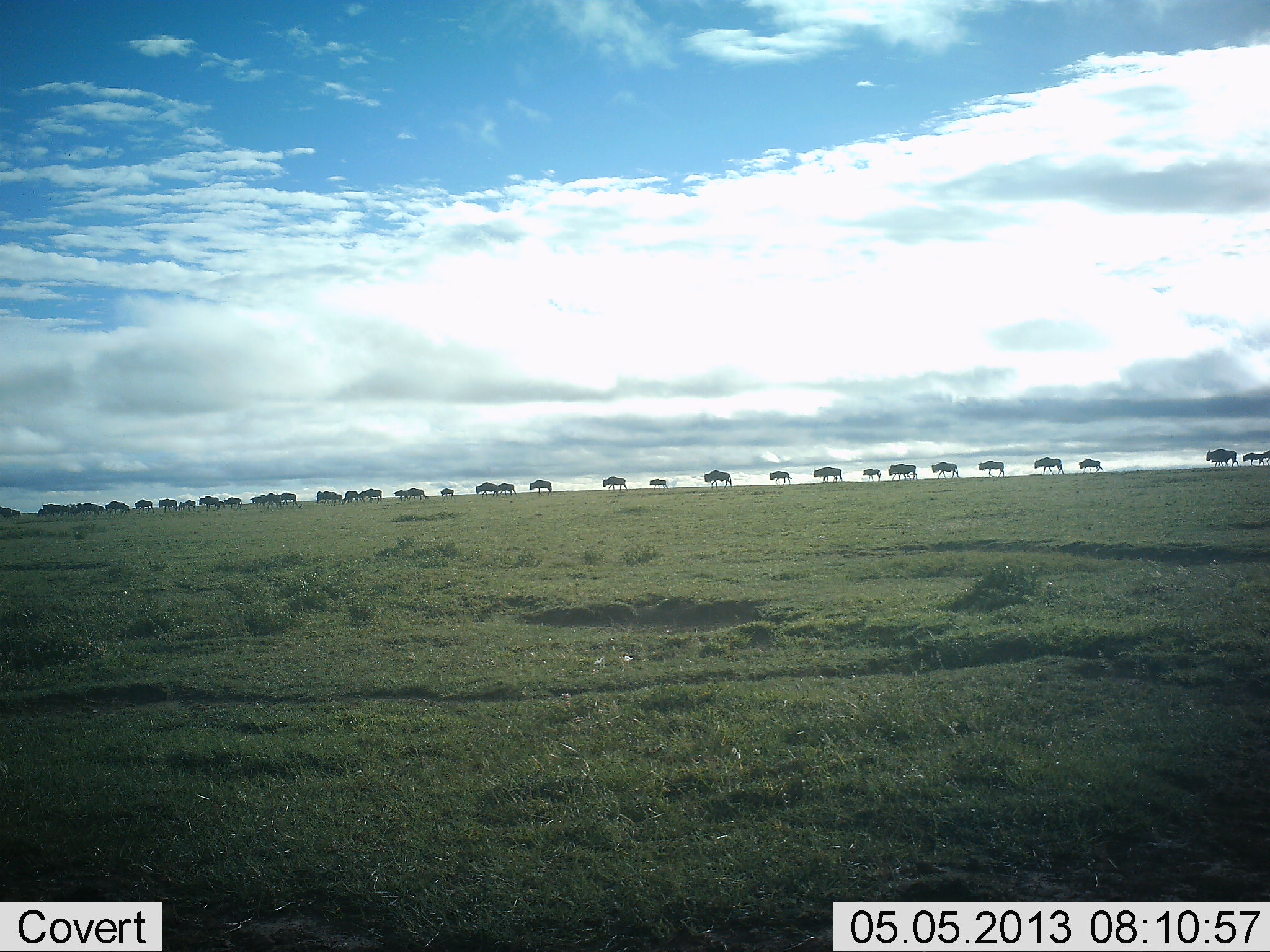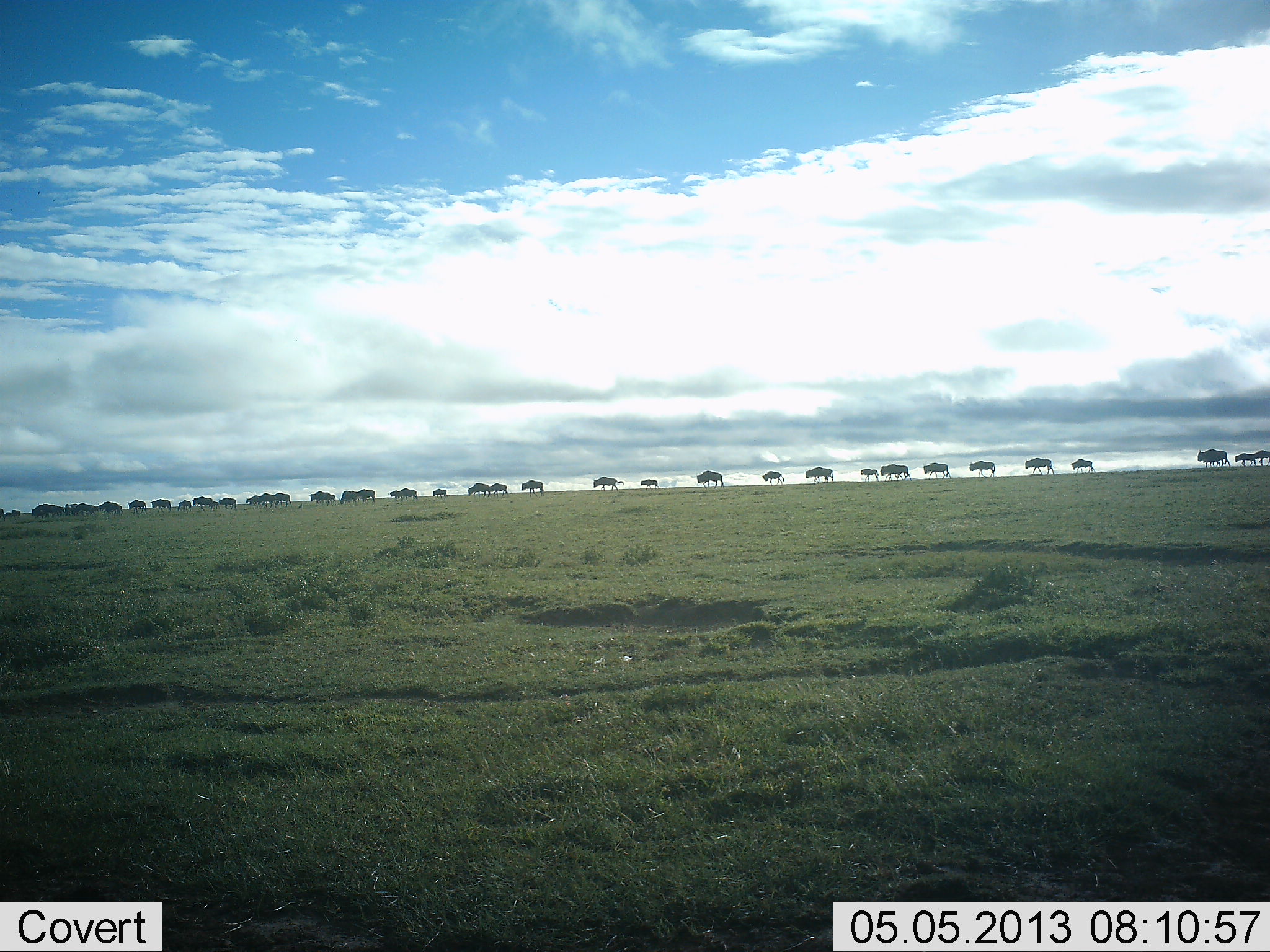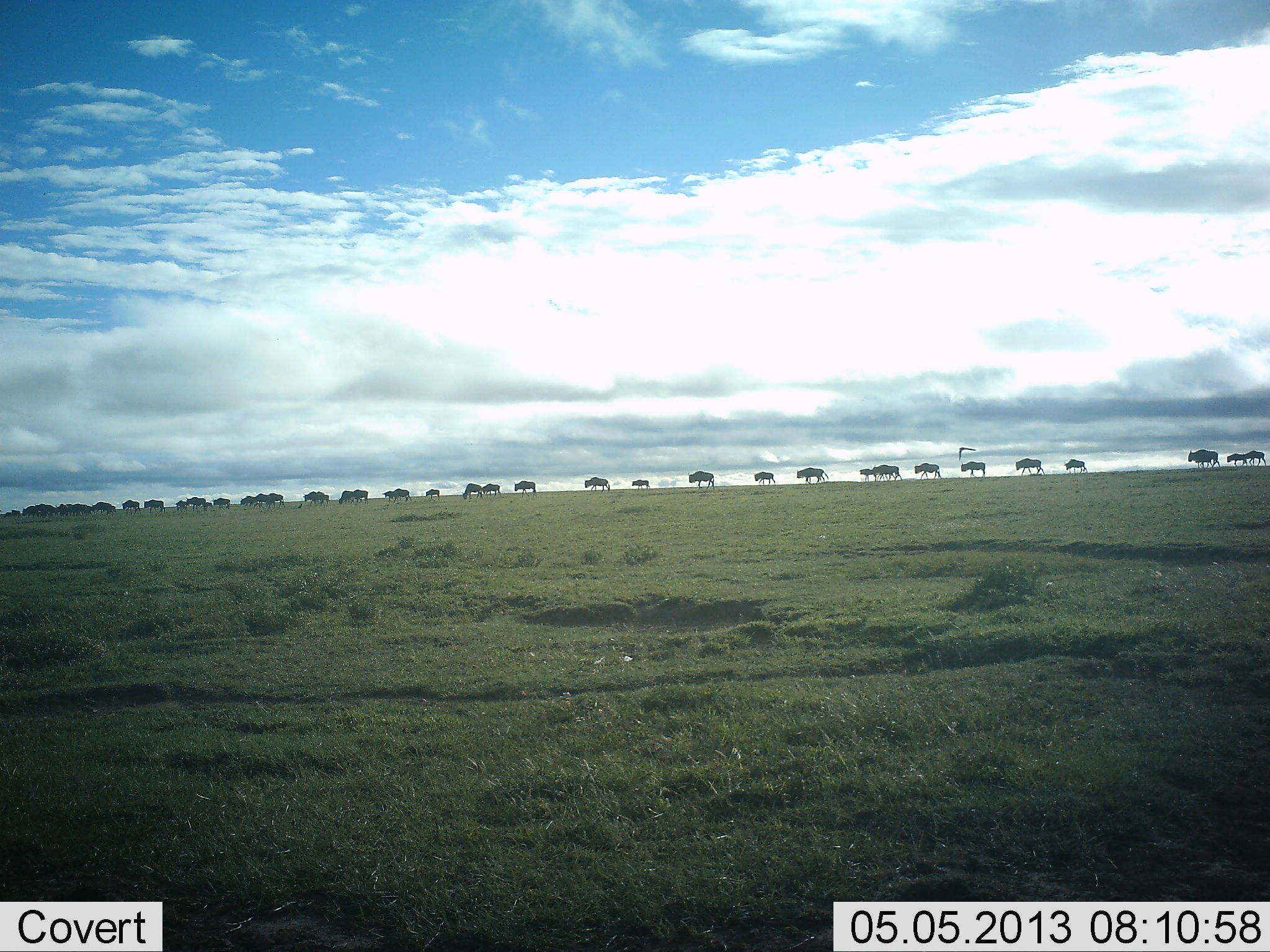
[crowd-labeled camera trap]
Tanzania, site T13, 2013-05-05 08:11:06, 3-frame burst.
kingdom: Animalia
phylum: Chordata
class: Mammalia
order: Artiodactyla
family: Bovidae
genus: Connochaetes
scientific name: Connochaetes taurinus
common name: blue wildebeest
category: wildebeest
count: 11-50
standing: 10%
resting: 0%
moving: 100%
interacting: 0%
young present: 30%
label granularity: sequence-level